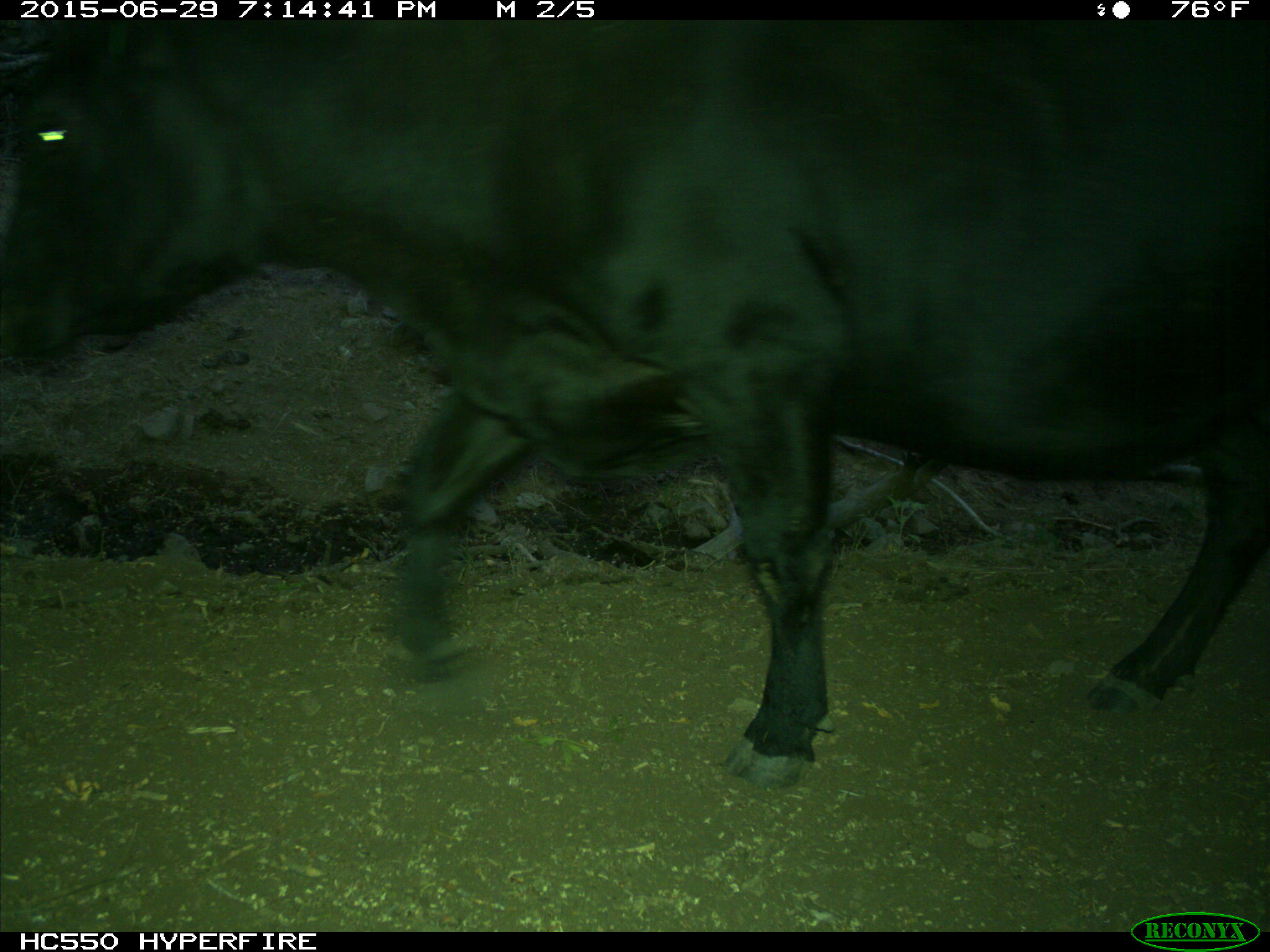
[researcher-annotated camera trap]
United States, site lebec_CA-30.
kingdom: Animalia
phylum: Chordata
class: Mammalia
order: Artiodactyla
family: Bovidae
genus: Bos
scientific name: Bos taurus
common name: domestic cow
Bos taurus (domestic cow).